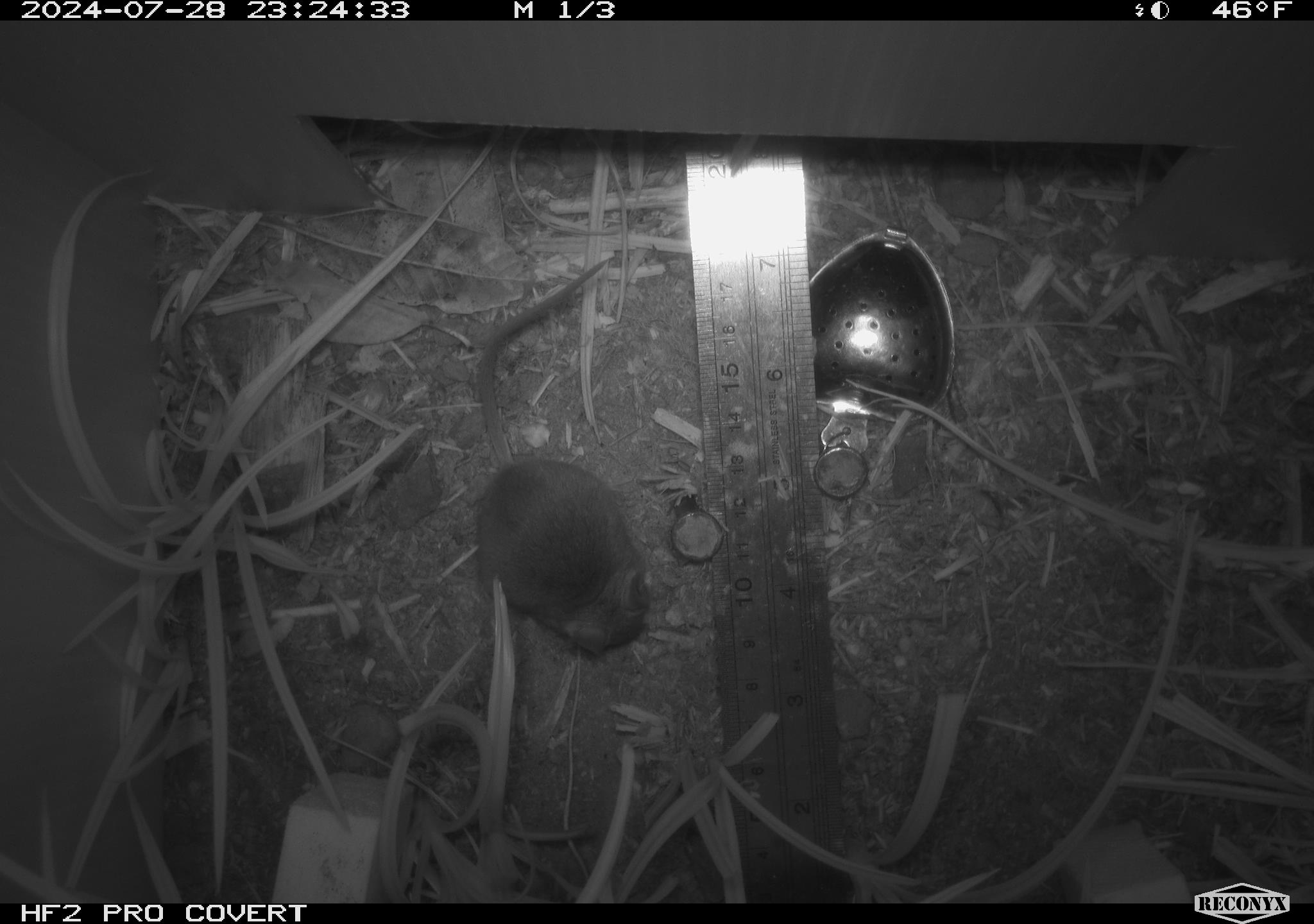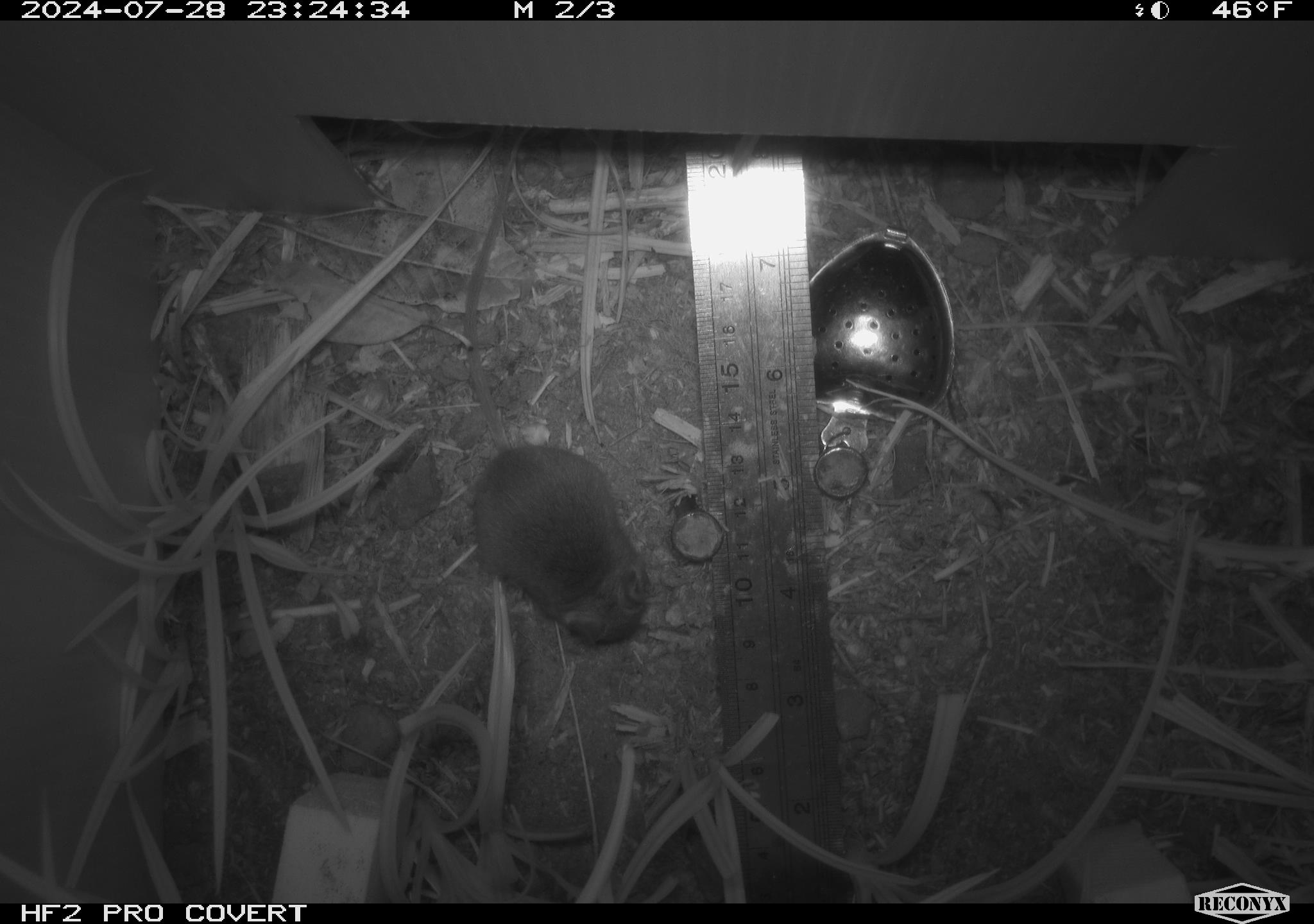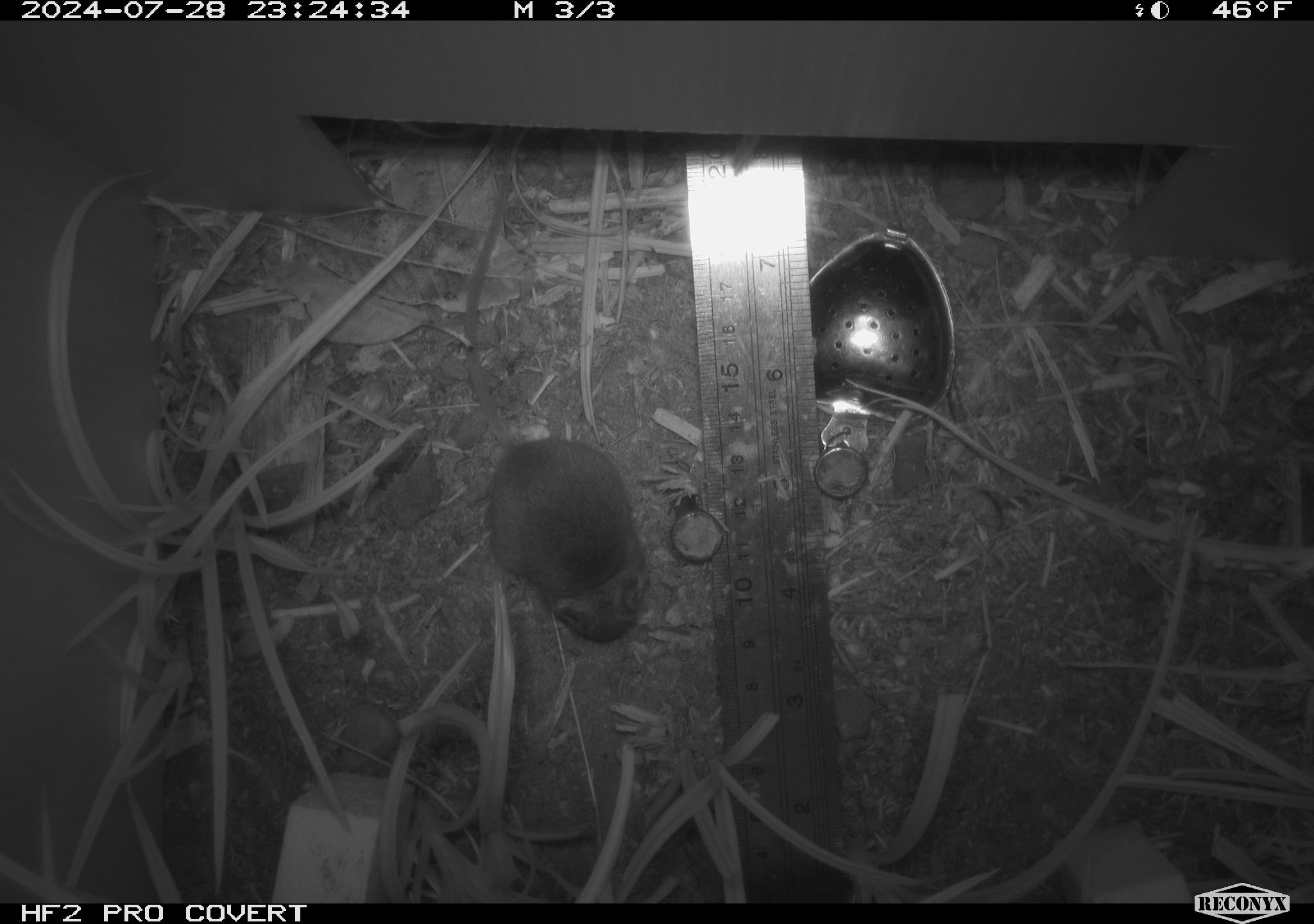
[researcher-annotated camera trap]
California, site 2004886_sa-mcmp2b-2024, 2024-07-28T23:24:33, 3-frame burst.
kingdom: Animalia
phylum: Chordata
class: Mammalia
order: Rodentia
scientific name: Rodentia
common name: mouse species